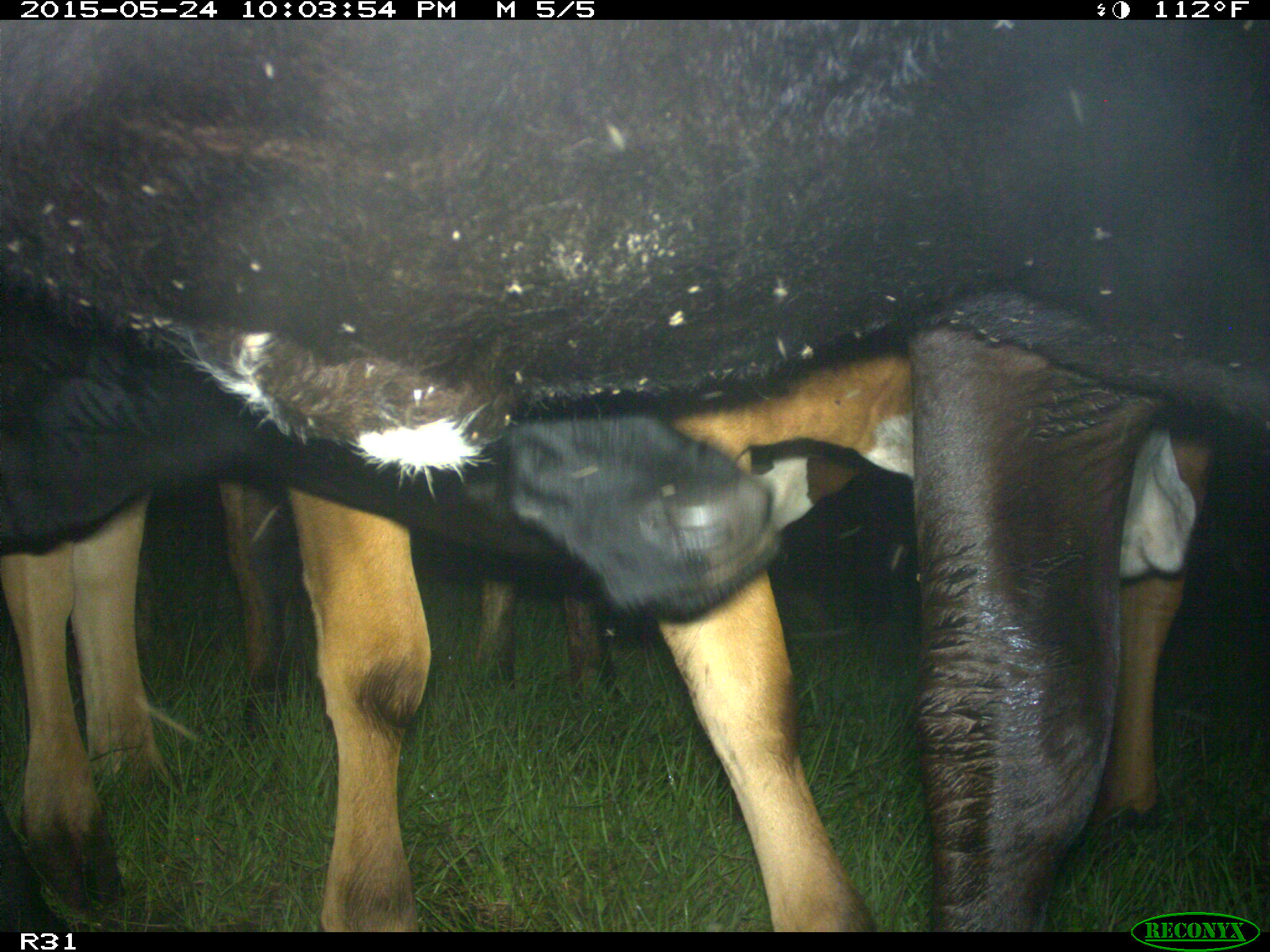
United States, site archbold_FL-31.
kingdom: Animalia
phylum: Chordata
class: Mammalia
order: Artiodactyla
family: Bovidae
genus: Bos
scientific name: Bos taurus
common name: domestic cow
Bos taurus (domestic cow).